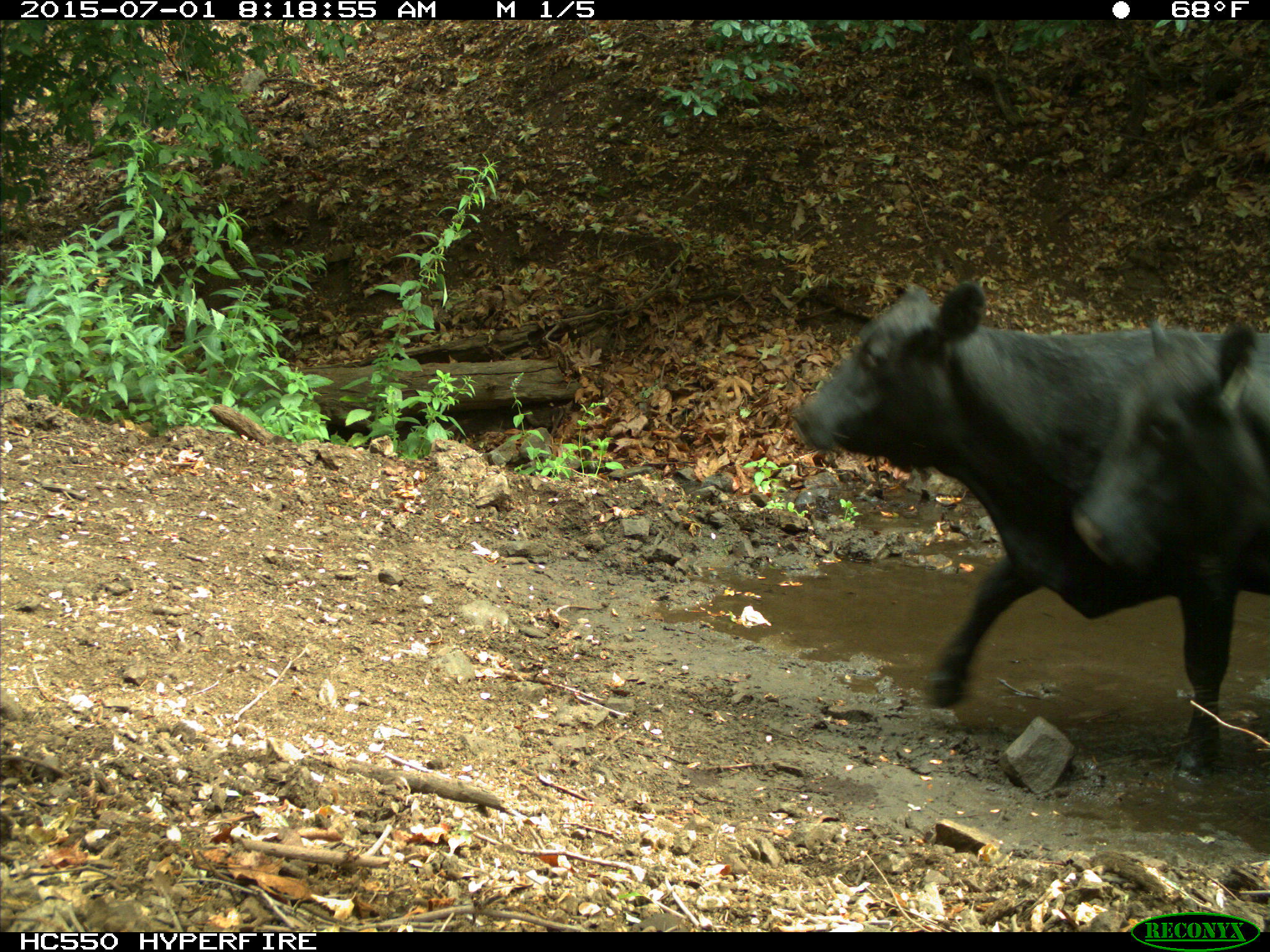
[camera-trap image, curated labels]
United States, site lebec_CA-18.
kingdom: Animalia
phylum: Chordata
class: Mammalia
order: Artiodactyla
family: Bovidae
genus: Bos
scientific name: Bos taurus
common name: domestic cow